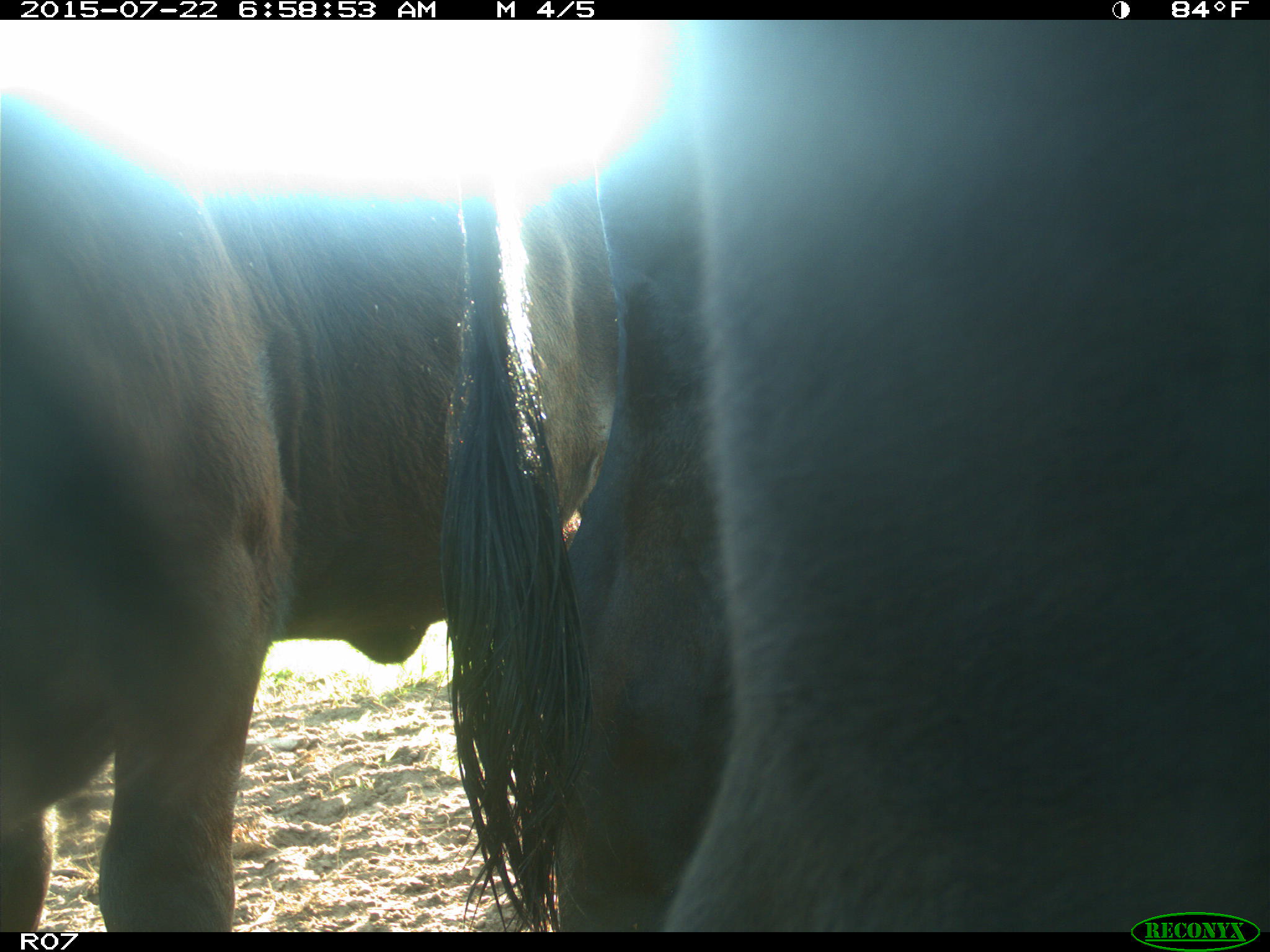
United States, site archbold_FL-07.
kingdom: Animalia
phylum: Chordata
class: Mammalia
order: Artiodactyla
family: Cervidae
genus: Odocoileus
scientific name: Odocoileus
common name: deer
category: unidentified deer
Unidentified deer (deer) (Odocoileus).